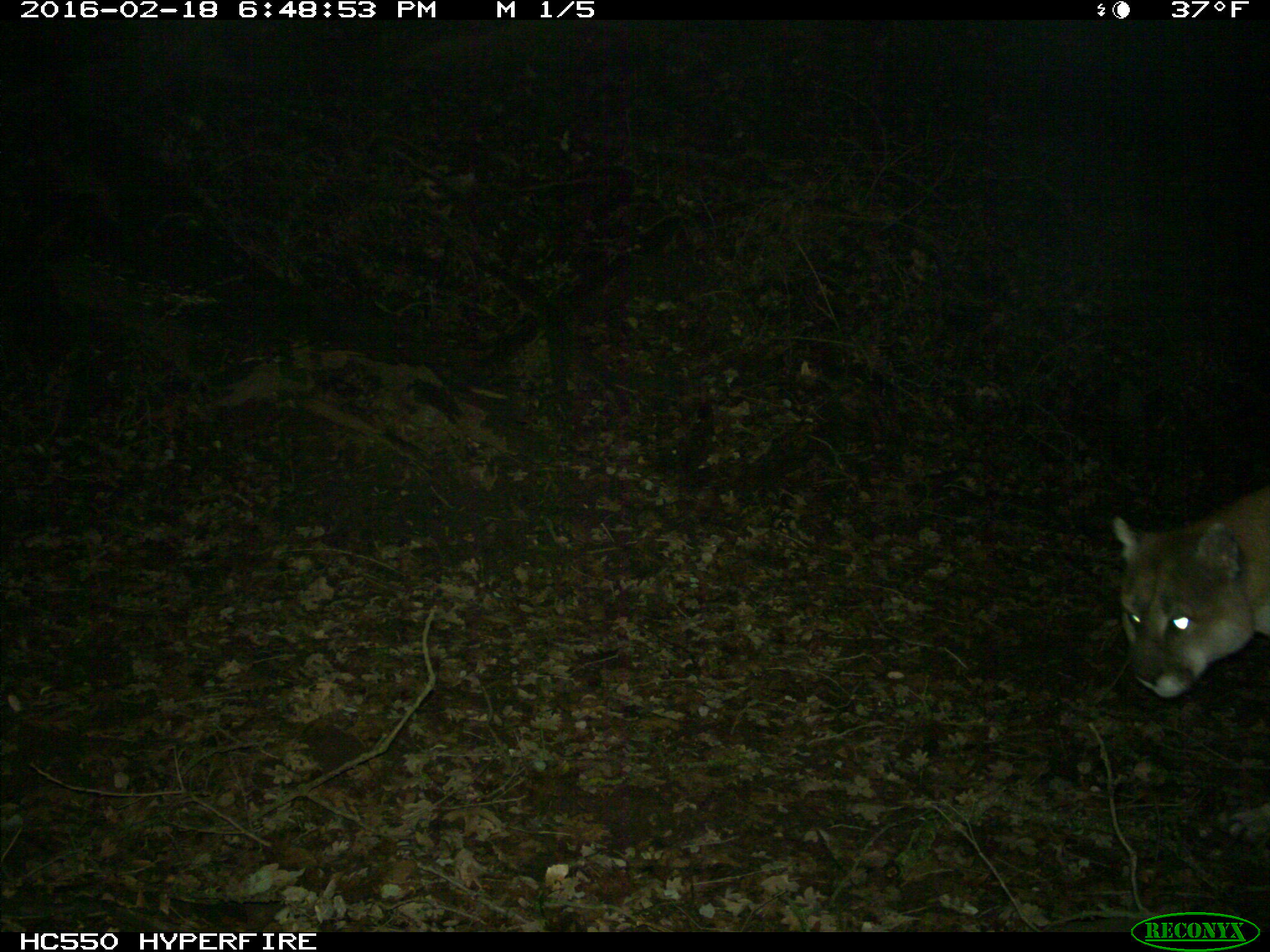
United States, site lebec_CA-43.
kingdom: Animalia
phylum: Chordata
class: Mammalia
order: Carnivora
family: Felidae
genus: Puma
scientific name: Puma concolor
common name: mountain lion